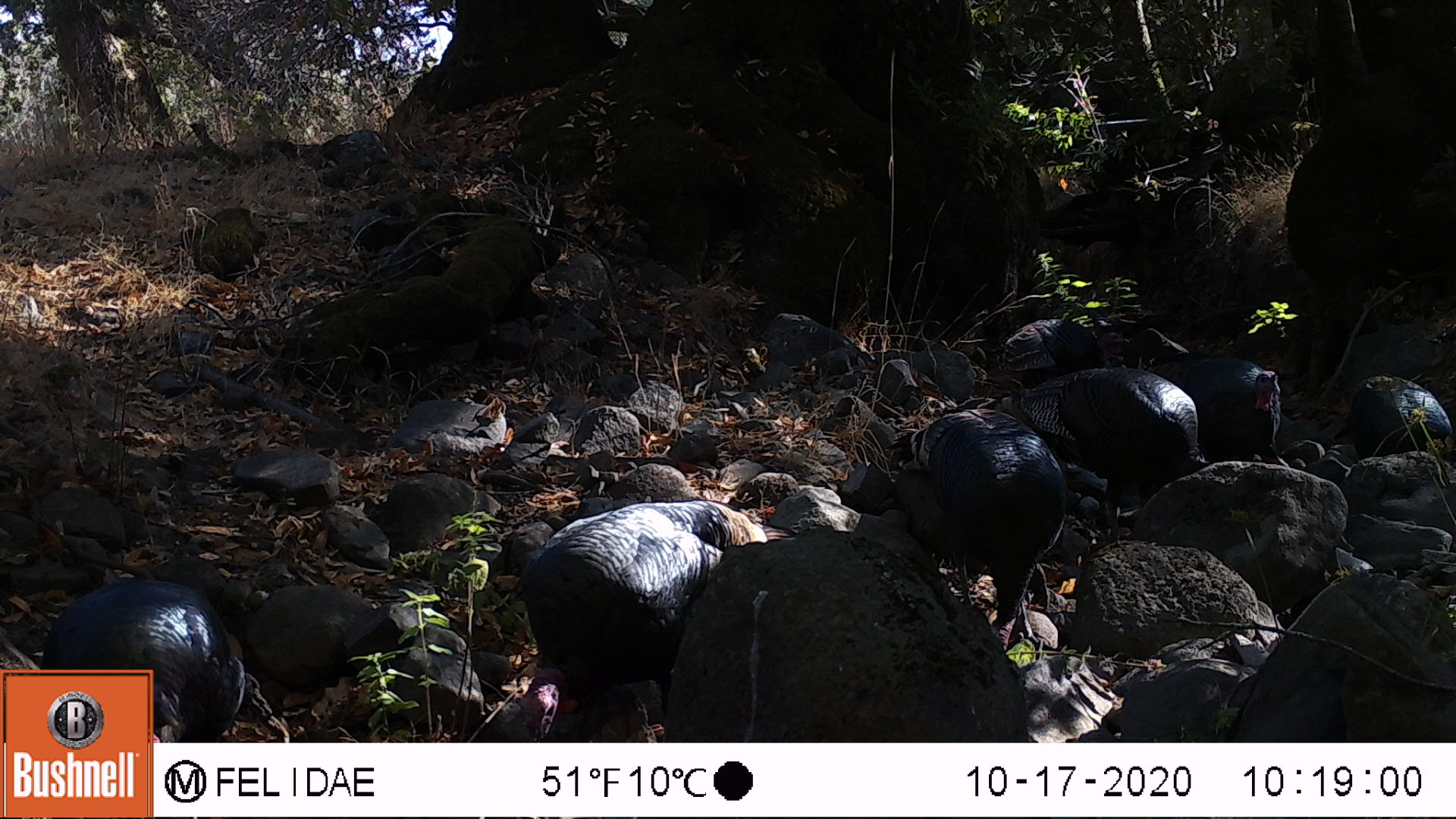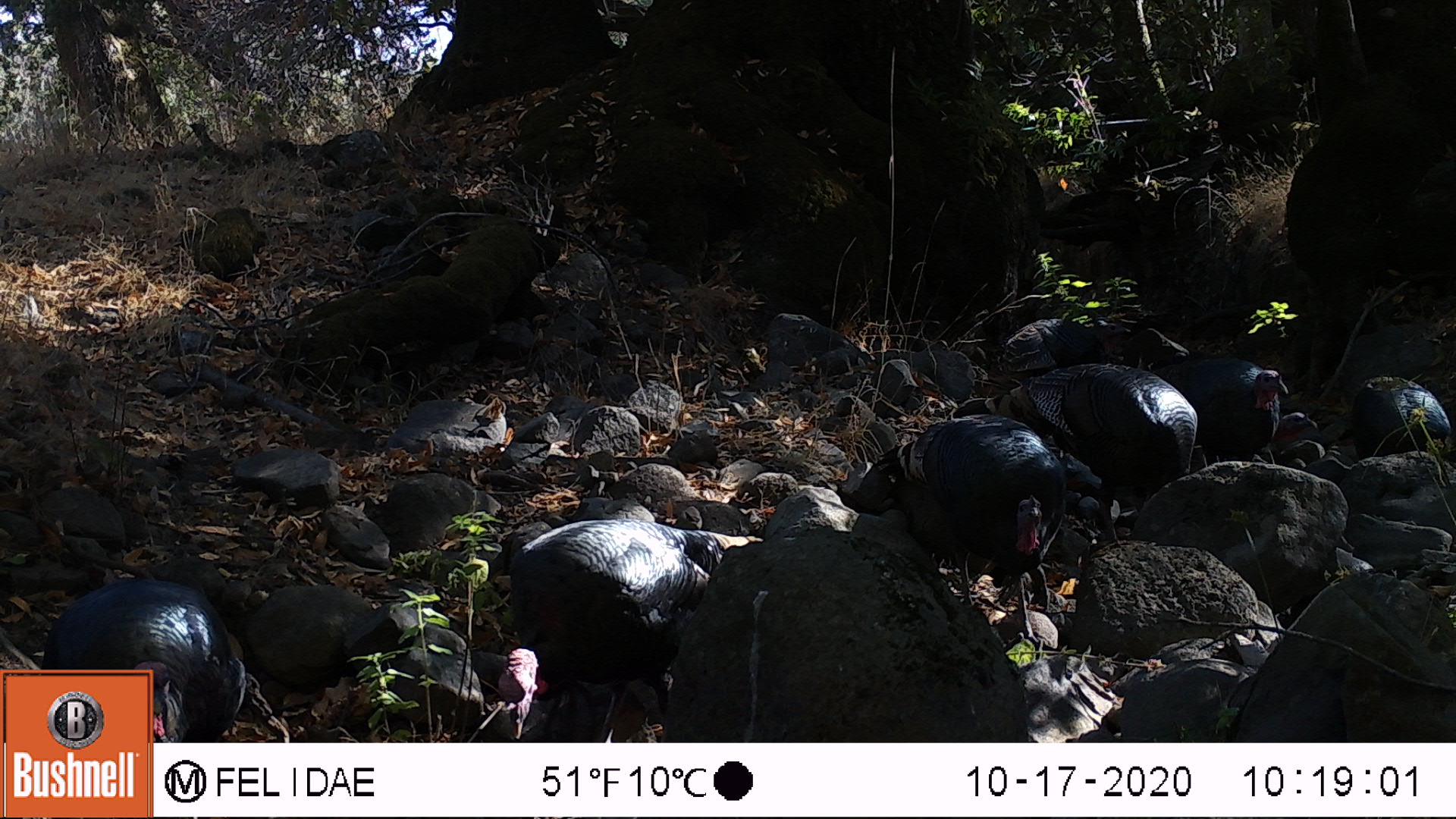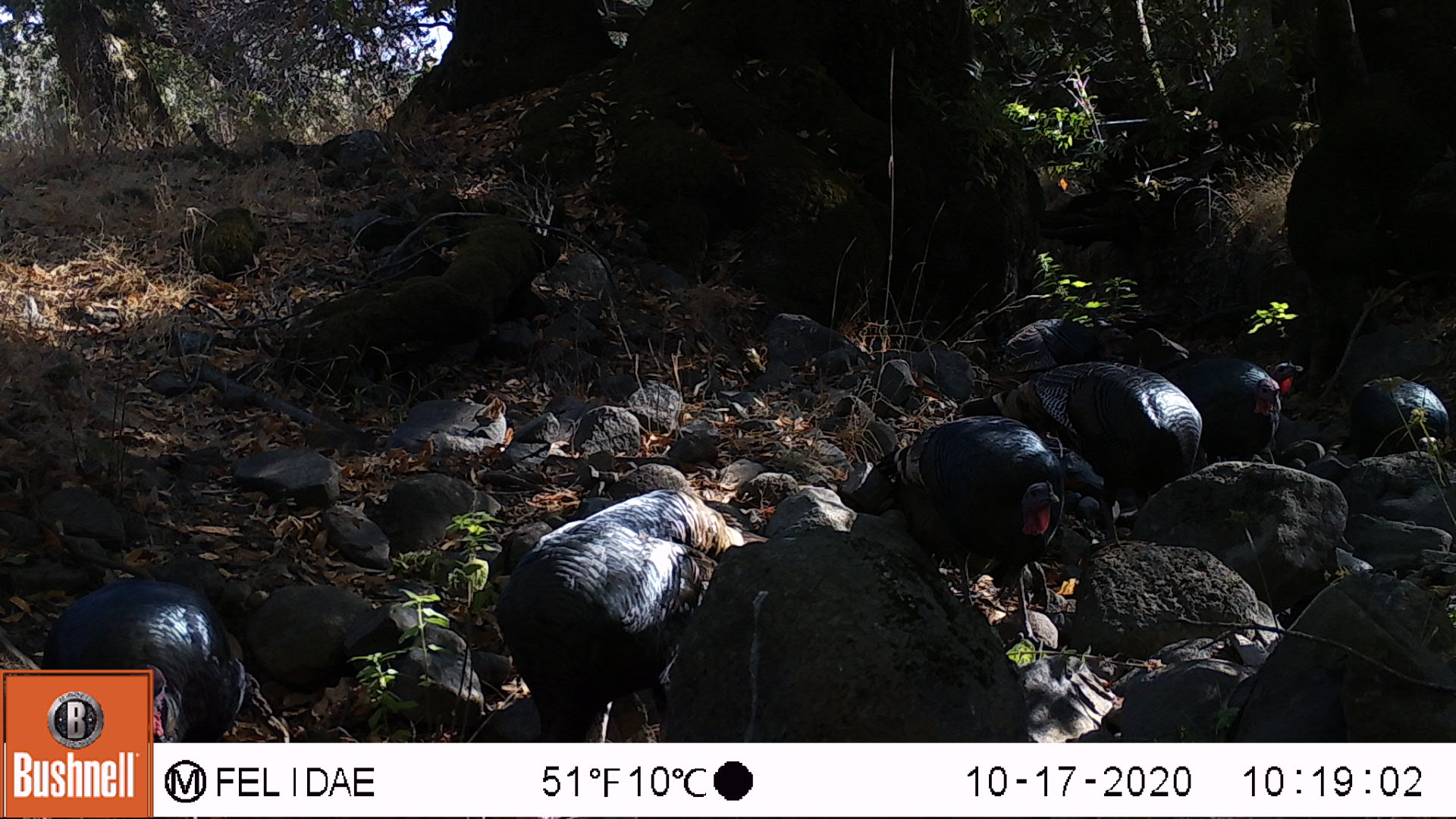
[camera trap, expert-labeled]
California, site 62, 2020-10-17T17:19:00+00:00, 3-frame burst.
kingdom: Animalia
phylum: Chordata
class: Aves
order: Cathartiformes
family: Cathartidae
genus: Cathartes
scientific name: Cathartes aura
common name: turkey vulture